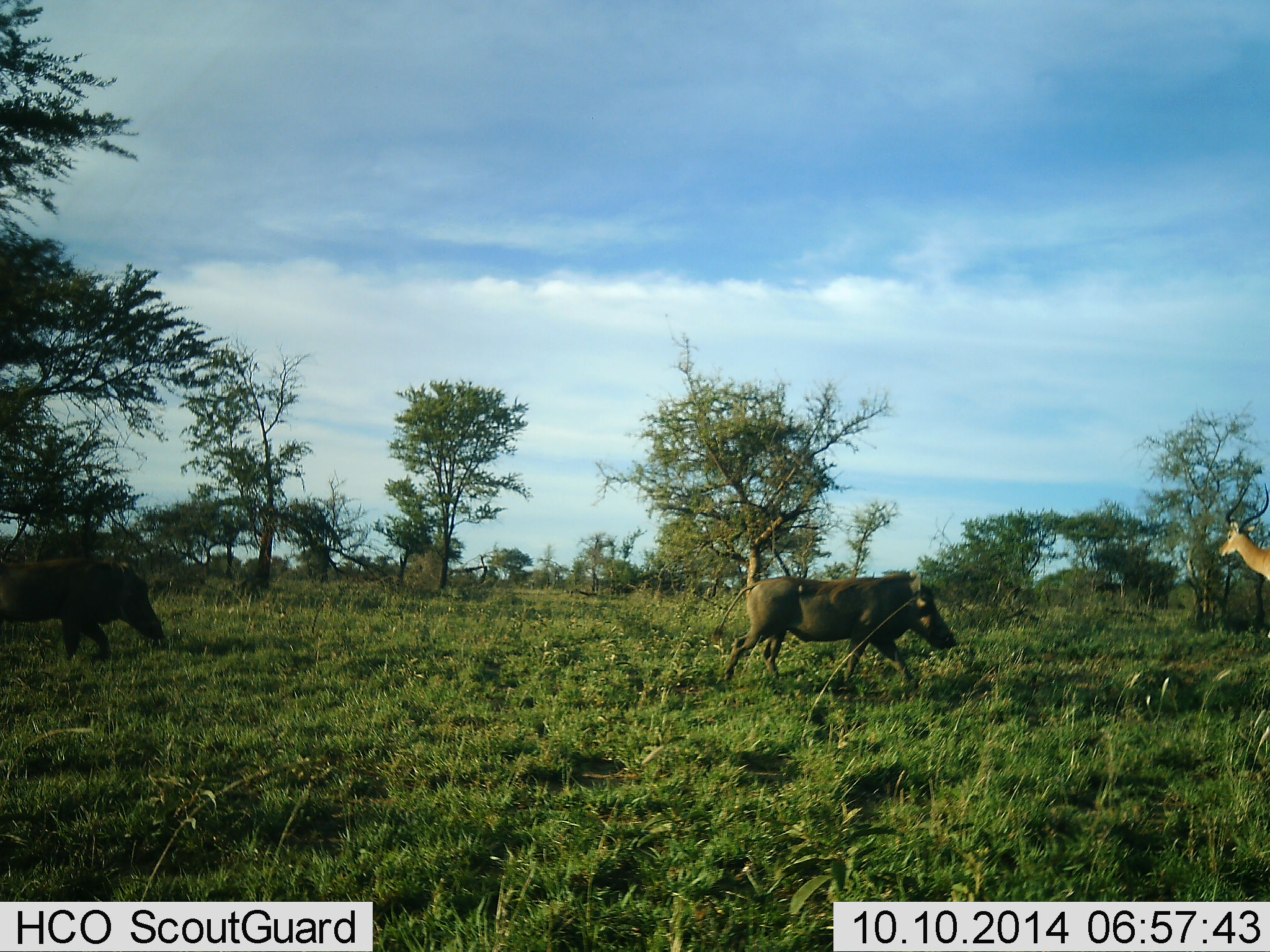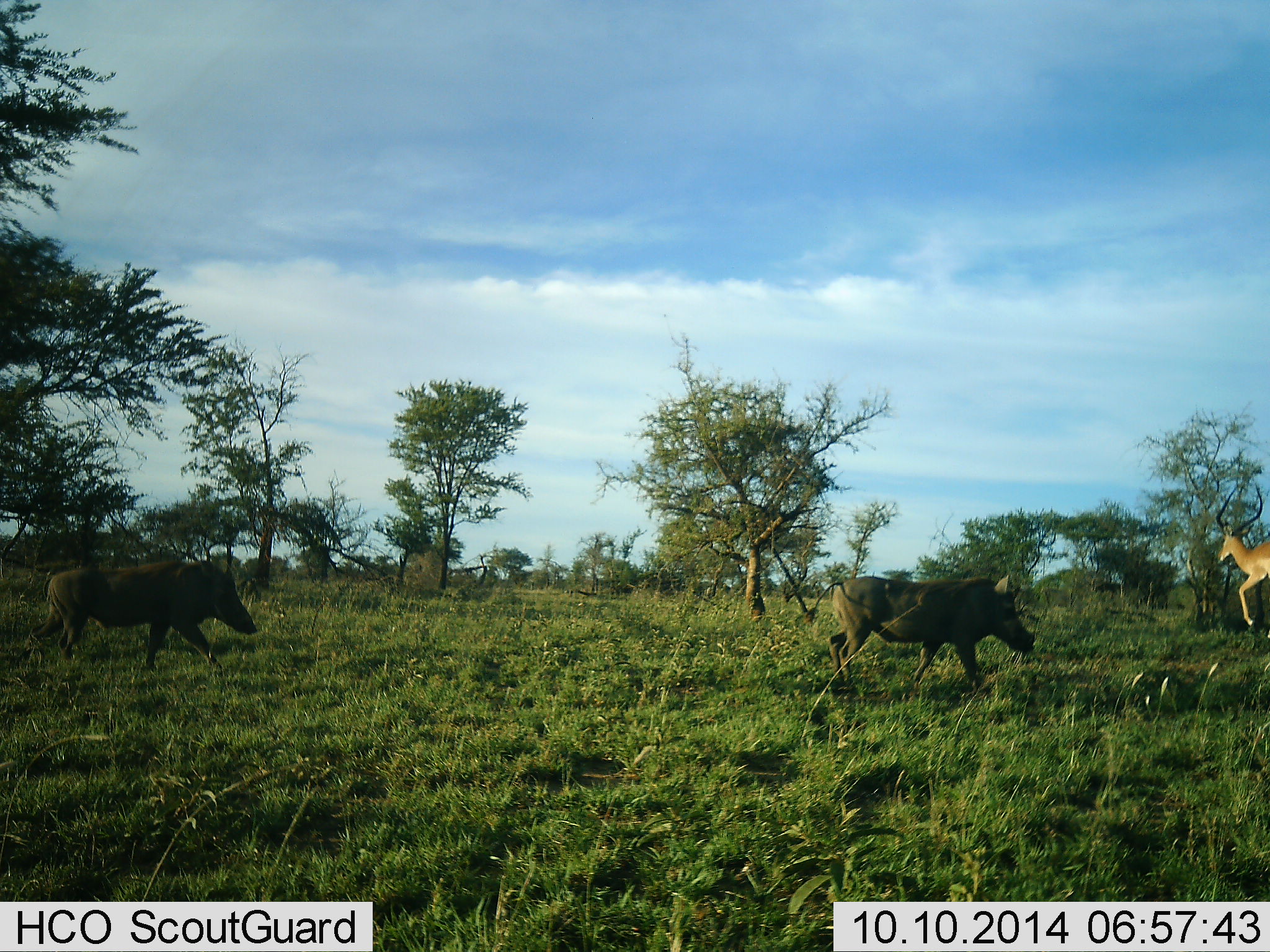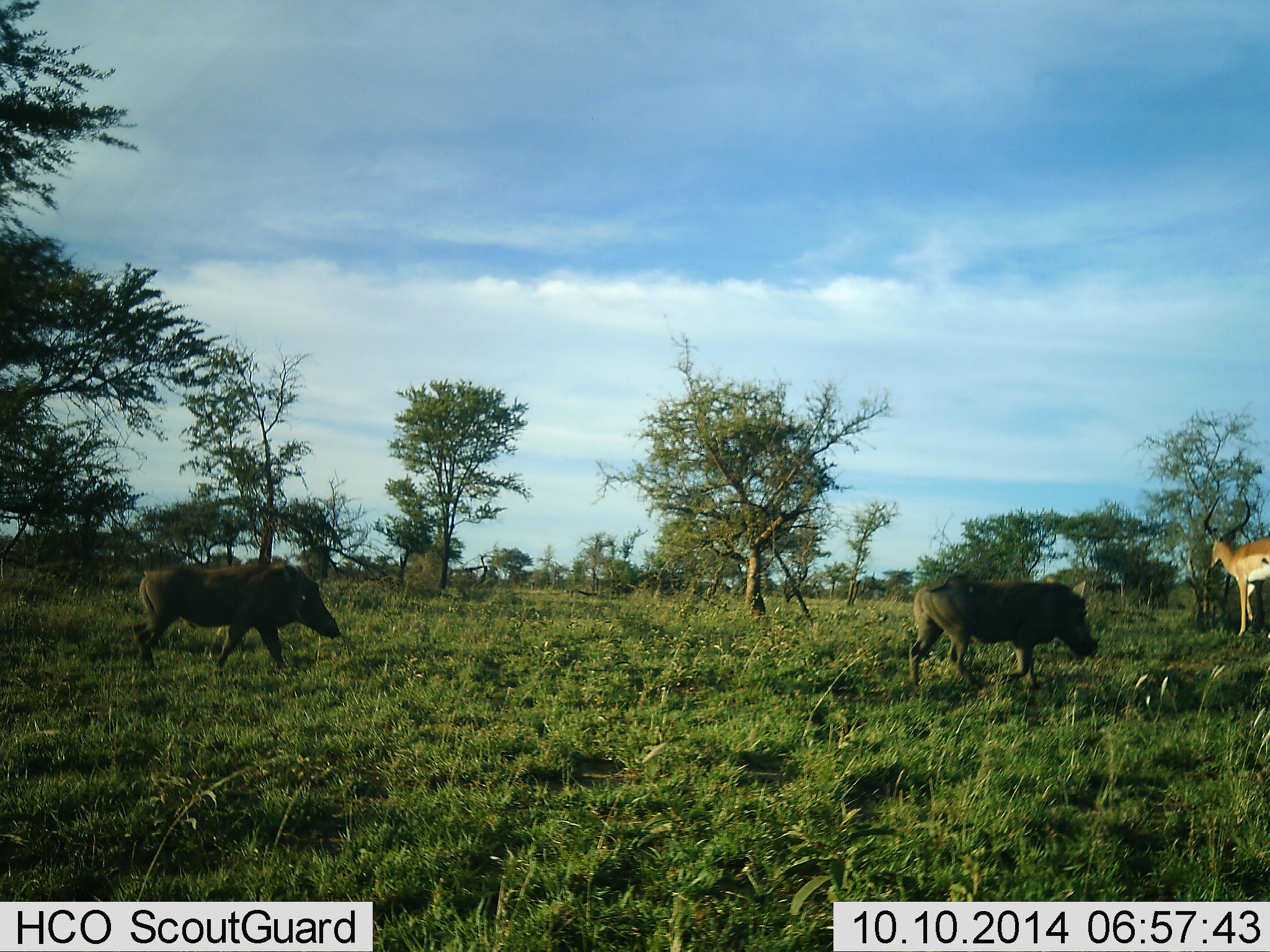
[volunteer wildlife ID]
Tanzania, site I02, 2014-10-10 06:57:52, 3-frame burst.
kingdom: Animalia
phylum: Chordata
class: Mammalia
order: Artiodactyla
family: Bovidae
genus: Aepyceros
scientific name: Aepyceros melampus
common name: impala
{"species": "impala (Aepyceros melampus)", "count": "1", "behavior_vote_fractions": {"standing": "0%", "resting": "0%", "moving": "100%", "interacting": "0%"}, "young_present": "0%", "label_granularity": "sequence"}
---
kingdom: Animalia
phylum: Chordata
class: Mammalia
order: Artiodactyla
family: Suidae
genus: Phacochoerus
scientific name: Phacochoerus africanus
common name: warthog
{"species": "warthog (Phacochoerus africanus)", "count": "2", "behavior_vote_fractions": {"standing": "0%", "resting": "0%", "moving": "100%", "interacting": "0%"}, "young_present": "0%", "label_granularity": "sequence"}